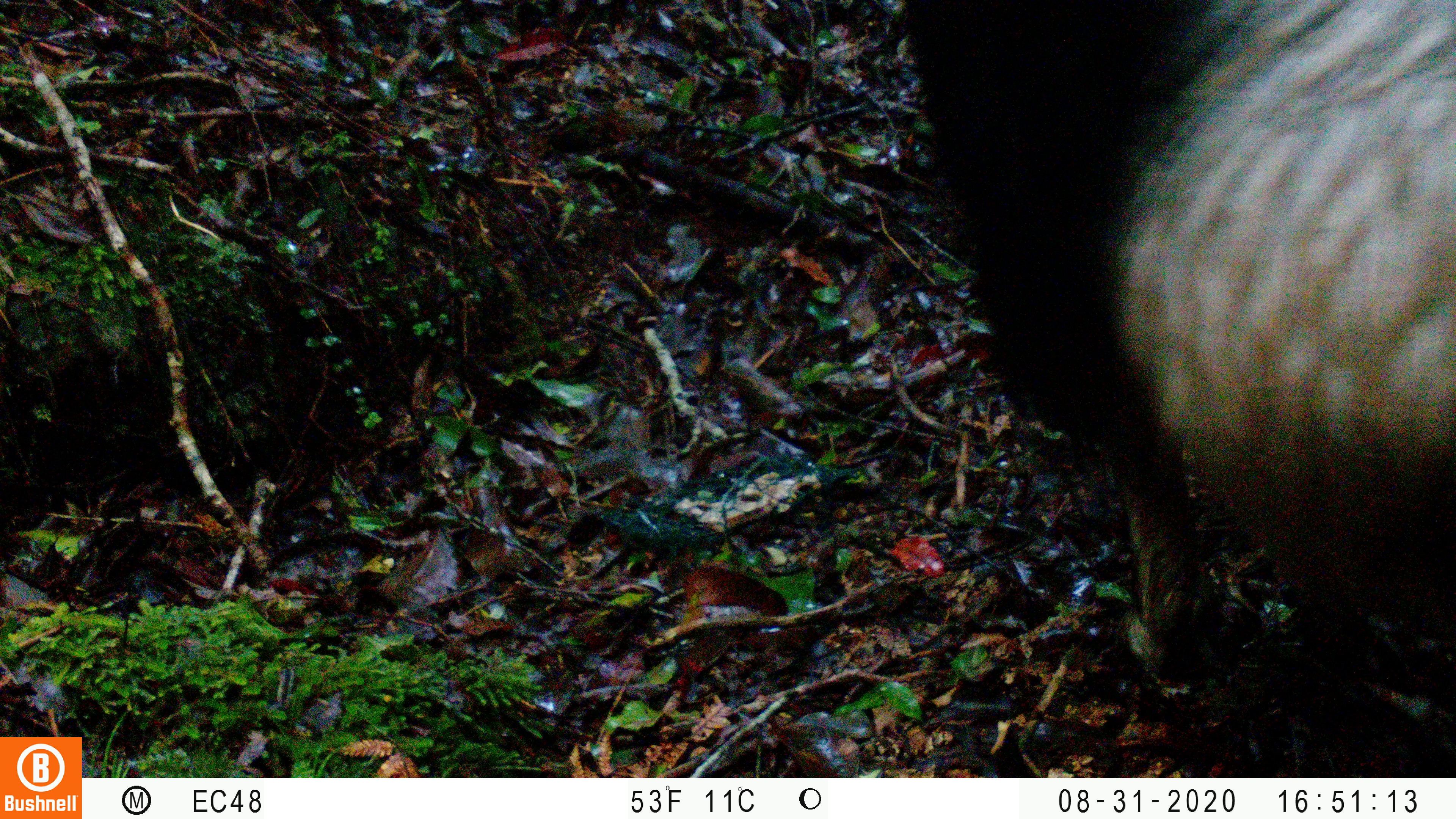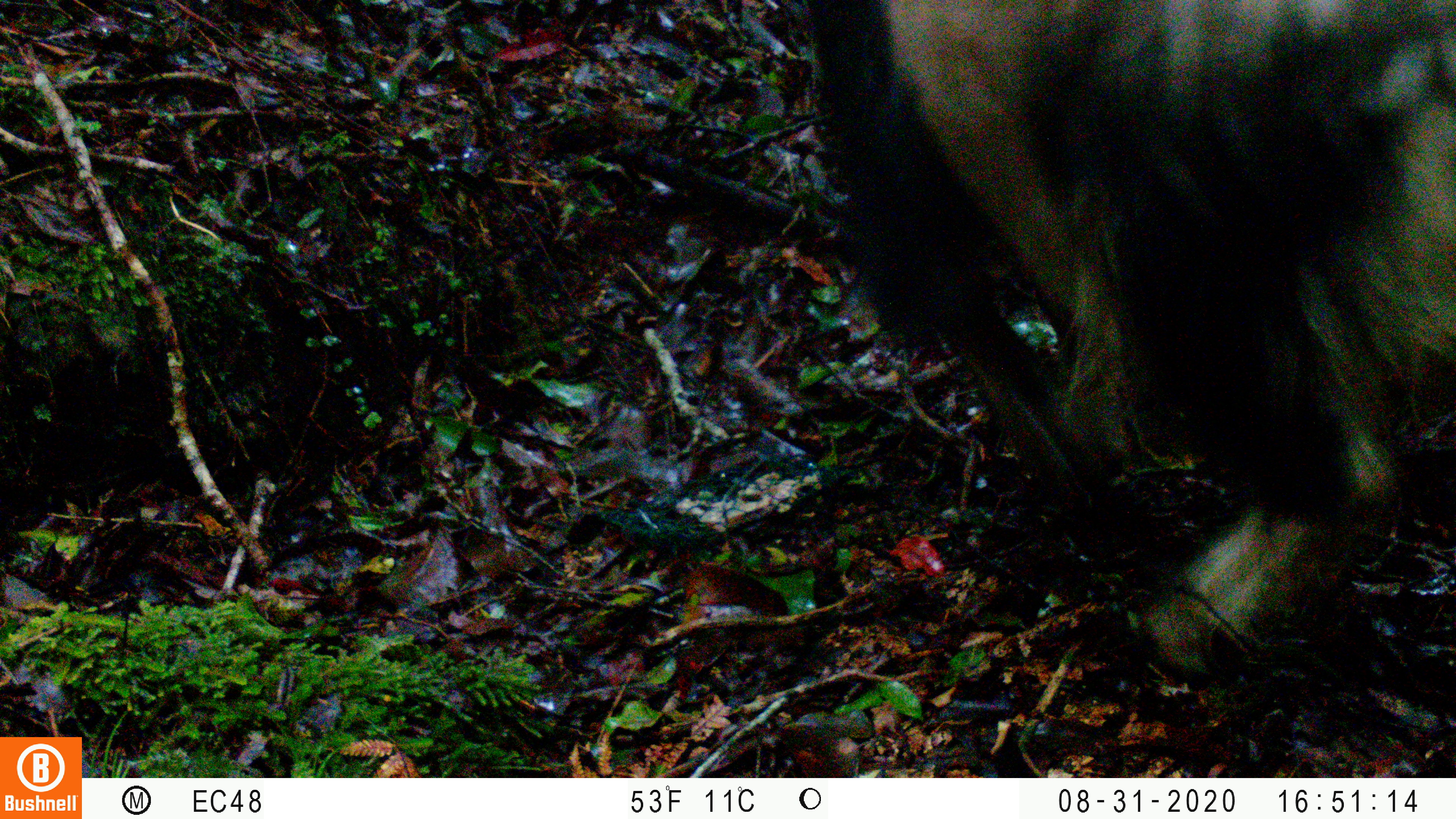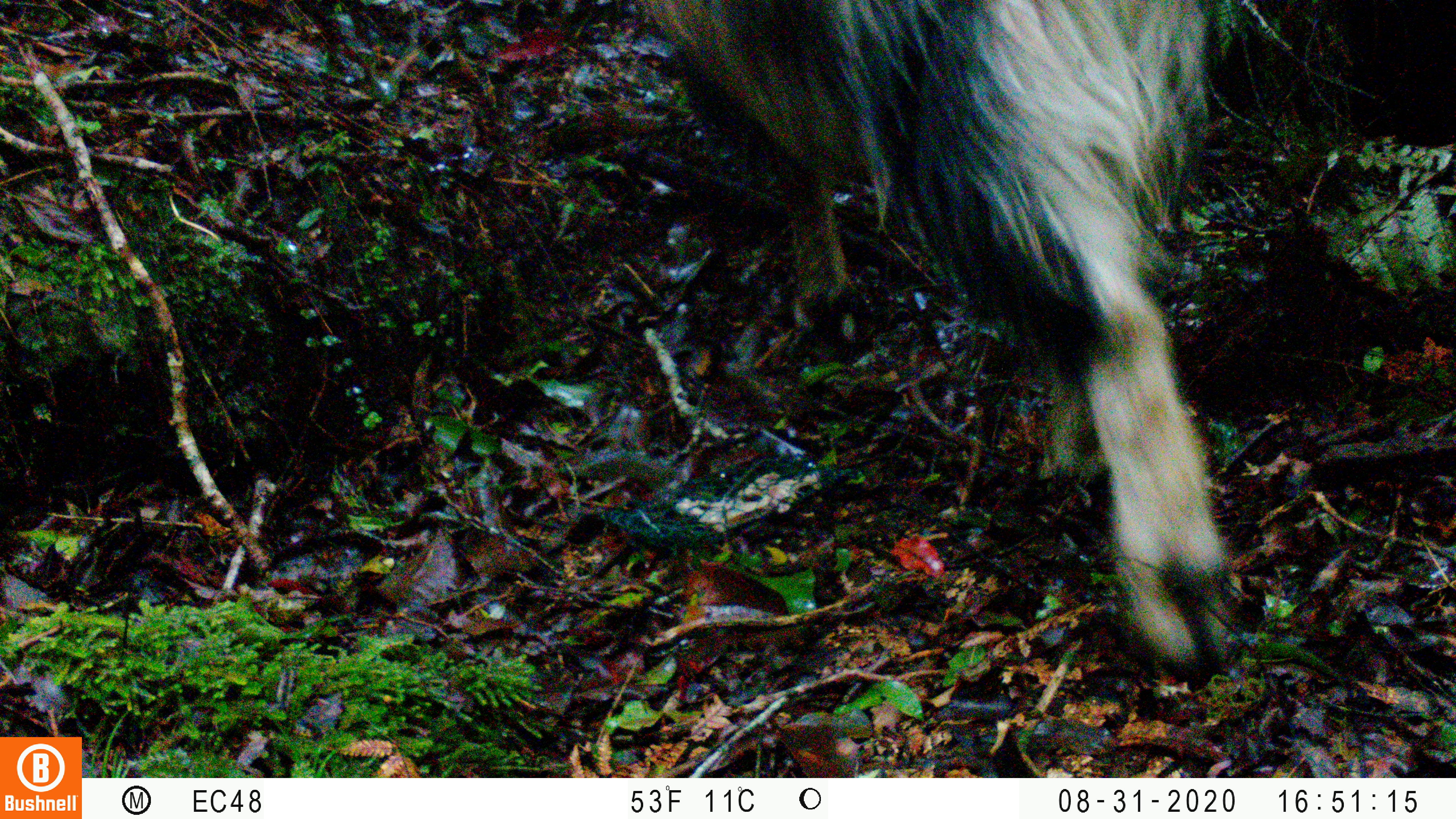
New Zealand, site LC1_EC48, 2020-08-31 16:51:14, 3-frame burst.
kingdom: Animalia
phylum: Chordata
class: Mammalia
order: Artiodactyla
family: Bovidae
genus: Capra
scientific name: Capra hircus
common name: goat